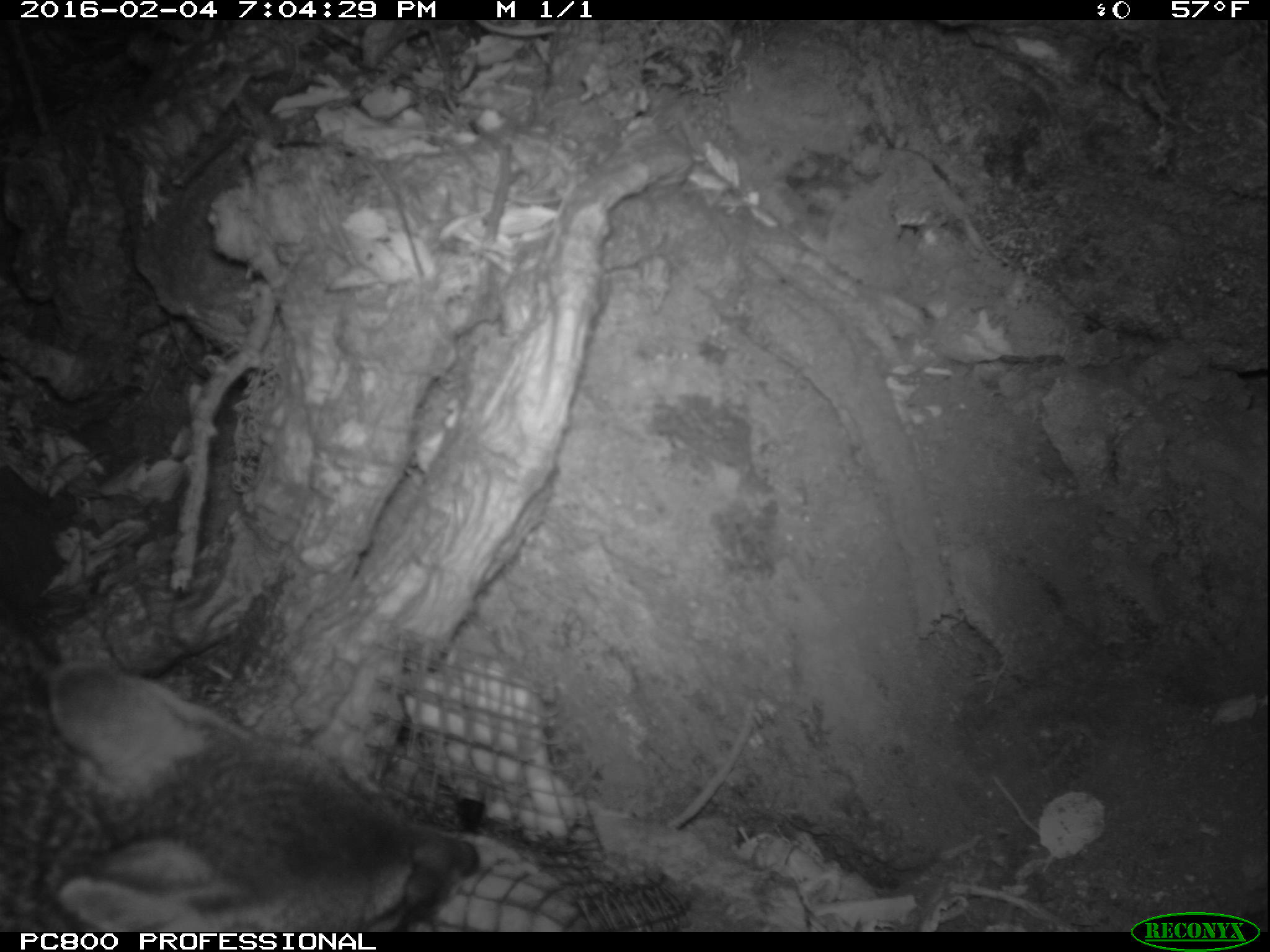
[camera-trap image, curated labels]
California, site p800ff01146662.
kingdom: Animalia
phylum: Chordata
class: Mammalia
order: Carnivora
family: Canidae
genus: Urocyon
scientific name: Urocyon littoralis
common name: island fox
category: fox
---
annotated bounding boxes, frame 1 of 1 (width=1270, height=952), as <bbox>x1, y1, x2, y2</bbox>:
fox: <bbox>0, 598, 484, 932</bbox>